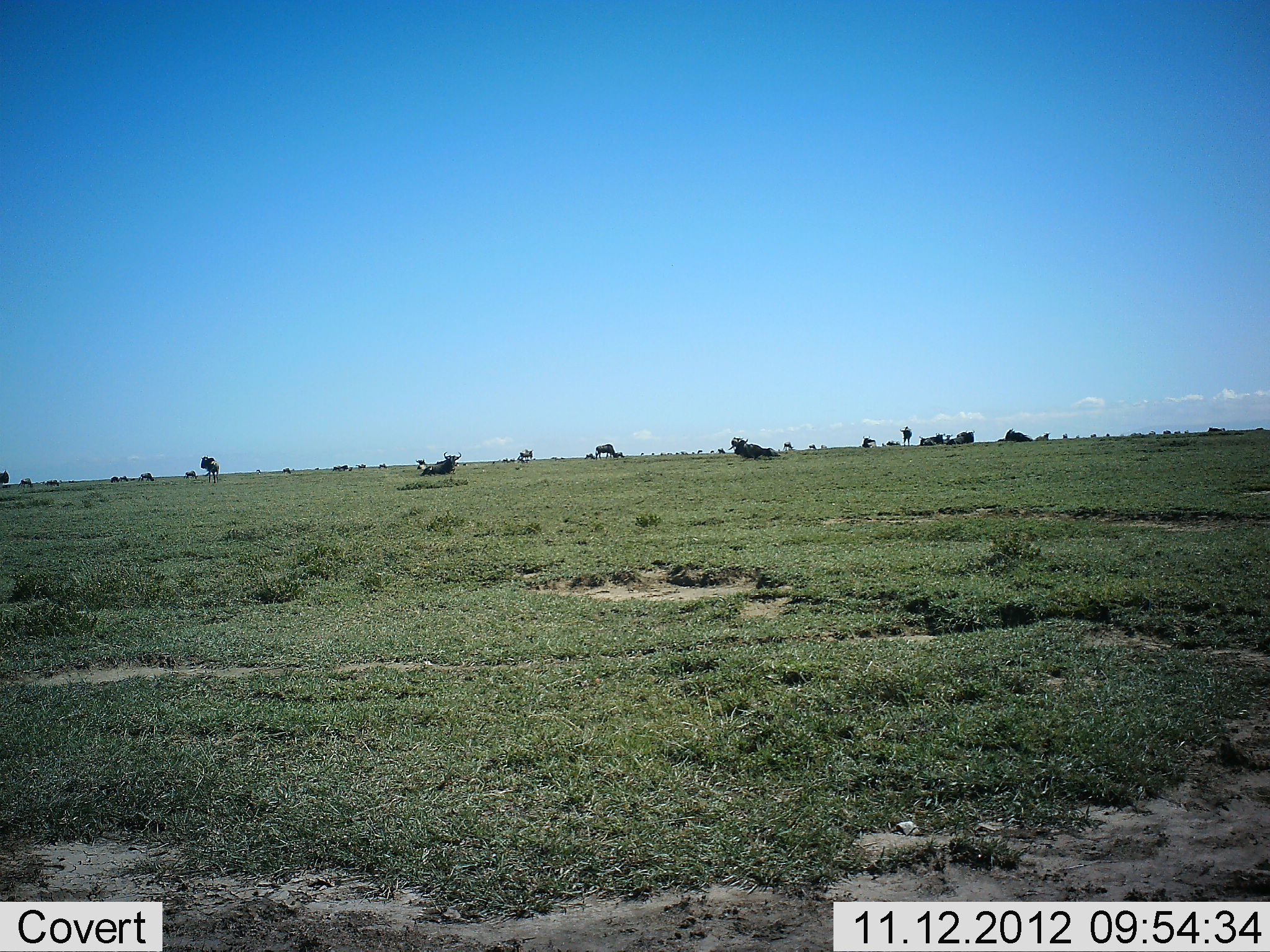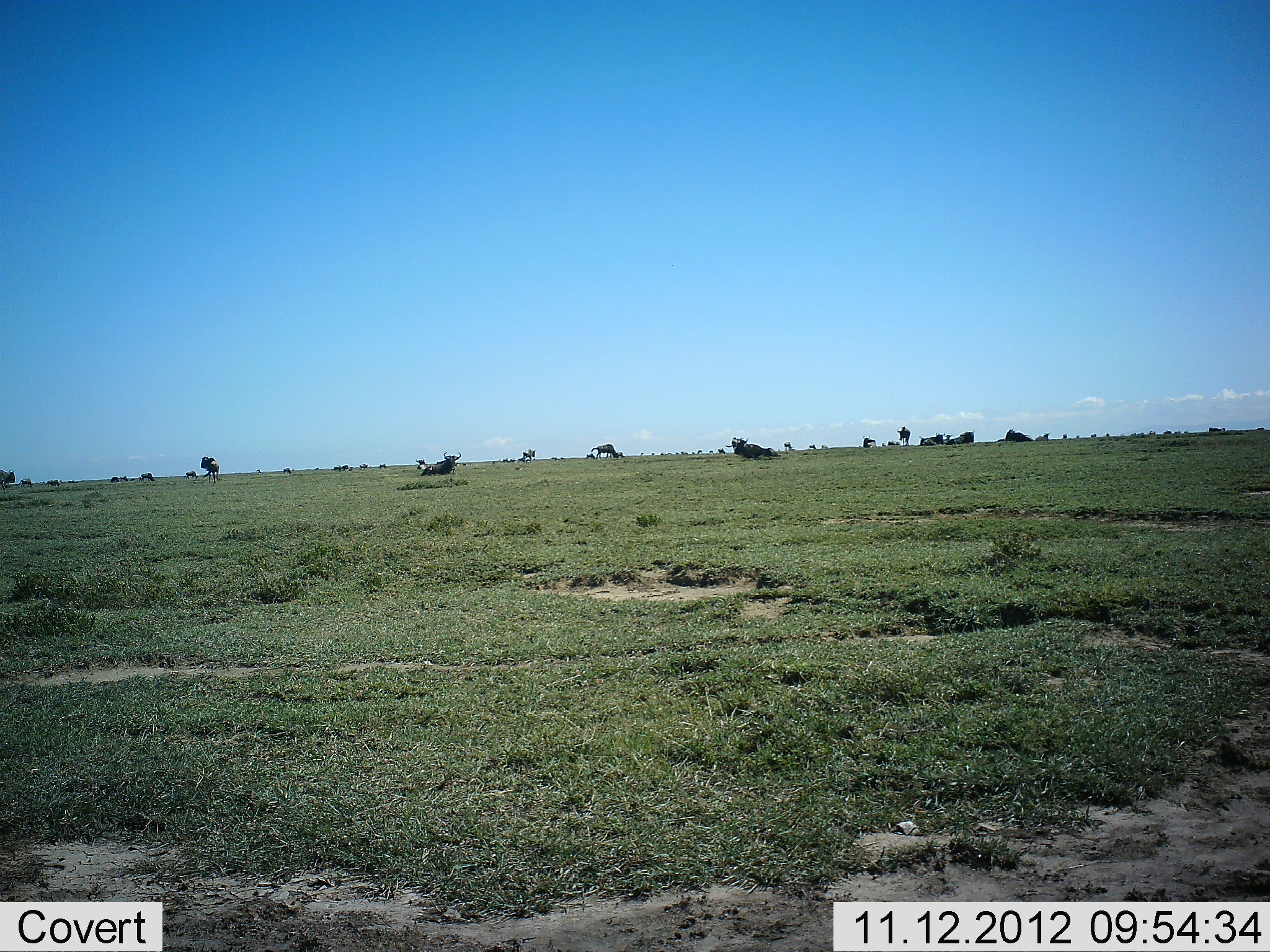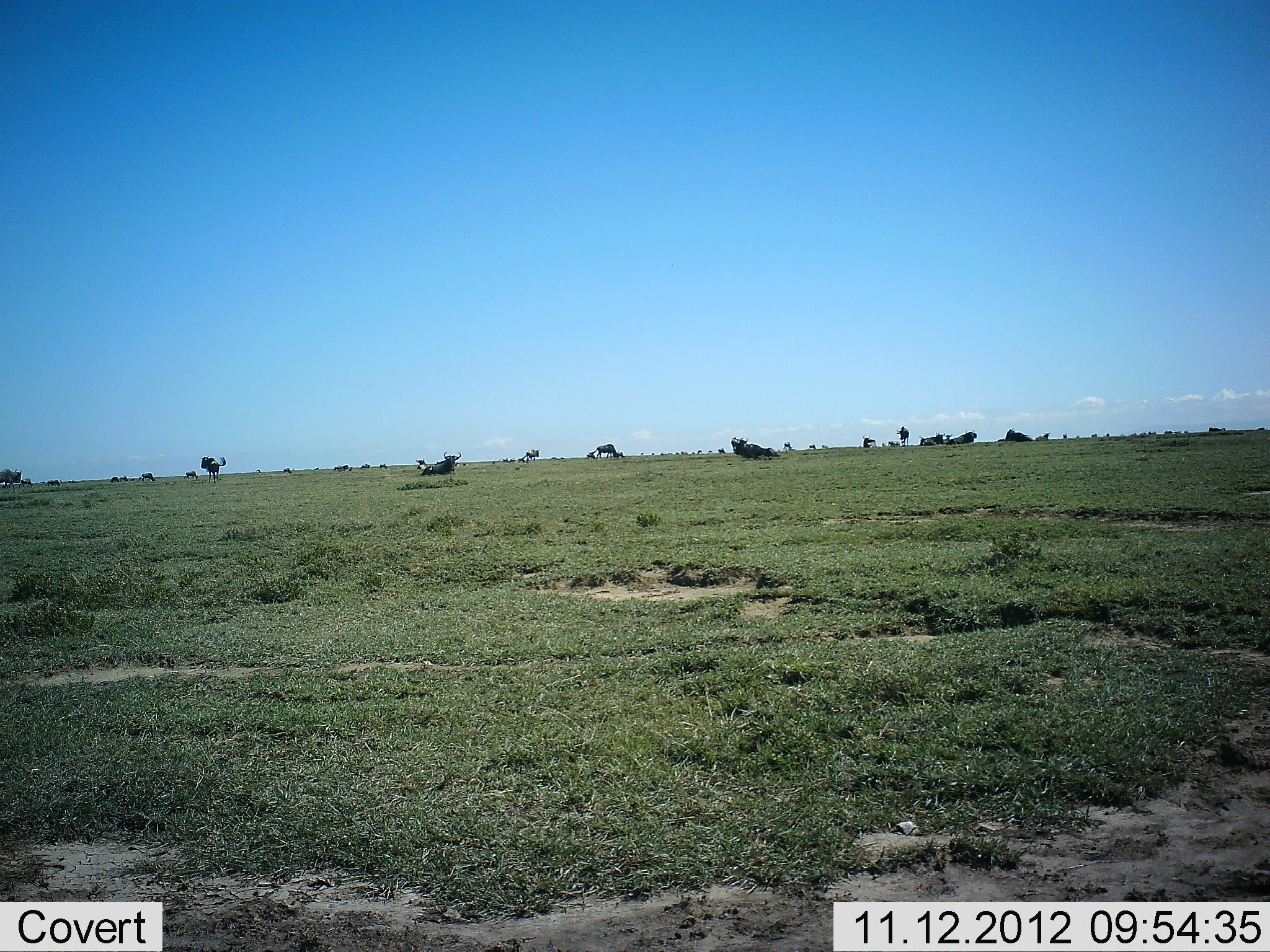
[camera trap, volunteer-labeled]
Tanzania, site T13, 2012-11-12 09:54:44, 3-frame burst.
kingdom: Animalia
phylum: Chordata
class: Mammalia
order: Artiodactyla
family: Bovidae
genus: Connochaetes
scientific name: Connochaetes taurinus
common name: blue wildebeest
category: wildebeest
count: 11-50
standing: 73%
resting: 73%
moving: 45%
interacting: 0%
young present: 0%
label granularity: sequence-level